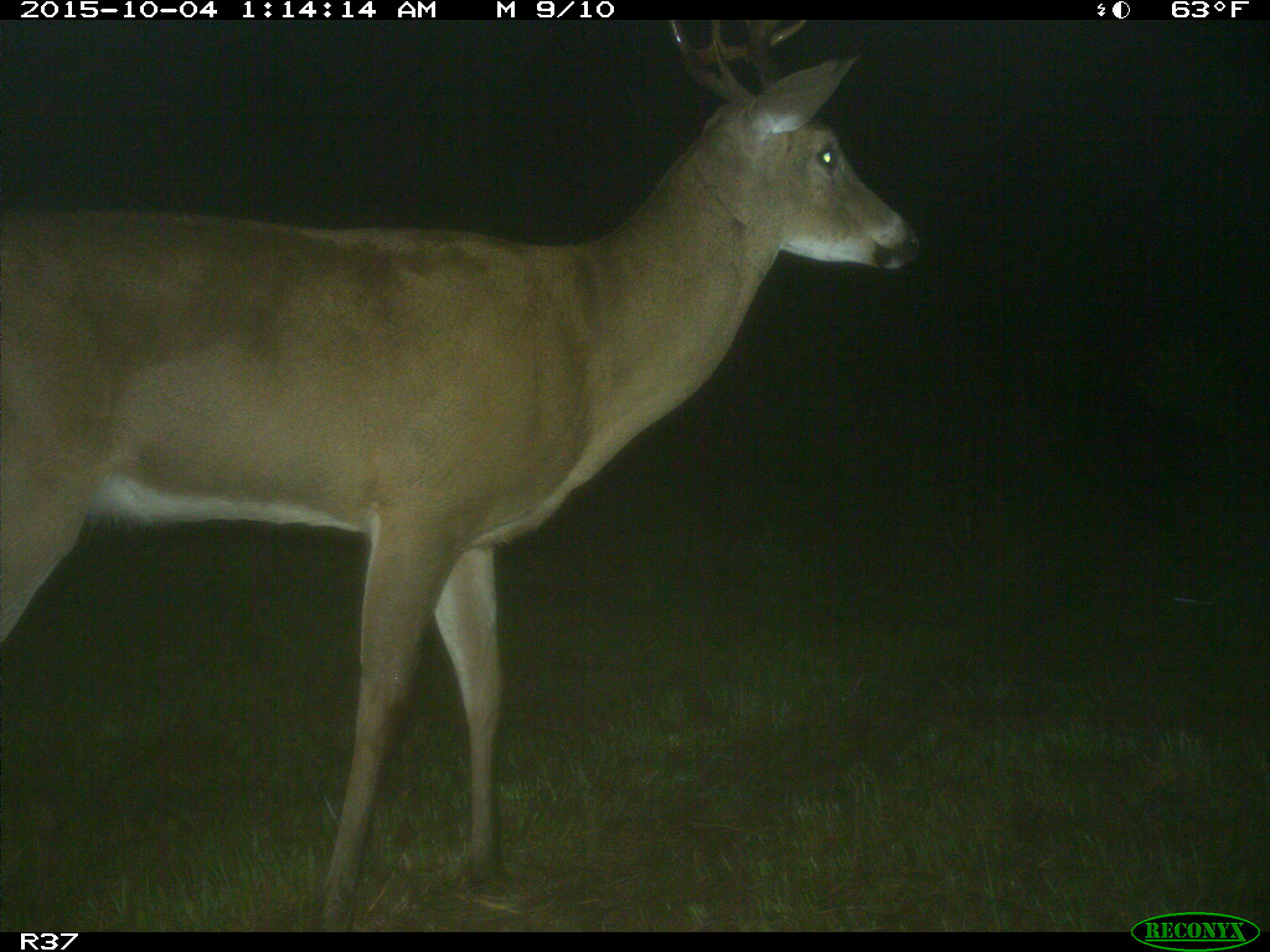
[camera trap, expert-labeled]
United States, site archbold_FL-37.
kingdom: Animalia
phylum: Chordata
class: Mammalia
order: Artiodactyla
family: Cervidae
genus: Odocoileus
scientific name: Odocoileus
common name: deer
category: unidentified deer